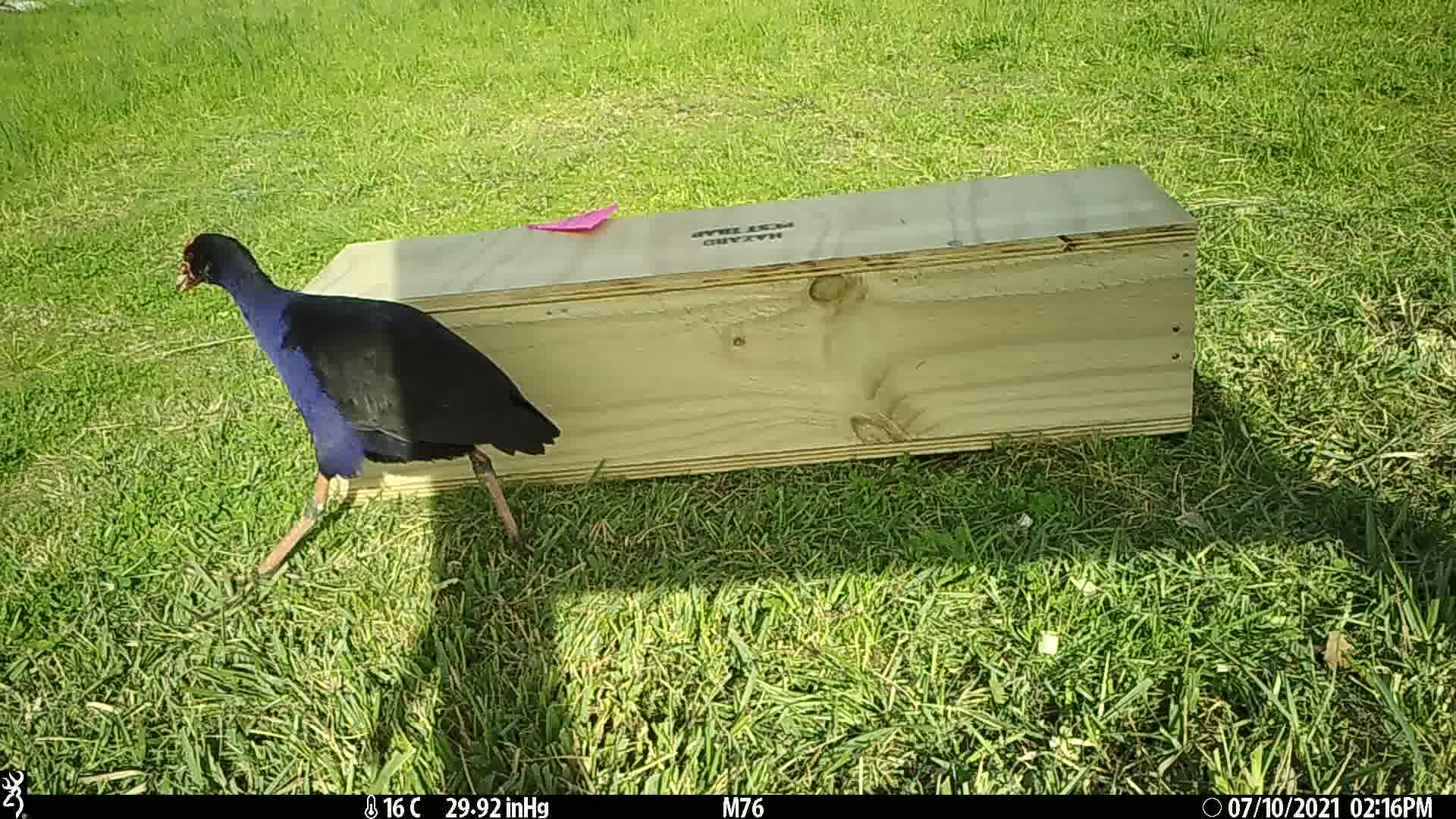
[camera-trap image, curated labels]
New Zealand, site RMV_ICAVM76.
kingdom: Animalia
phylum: Chordata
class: Aves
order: Gruiformes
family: Rallidae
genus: Porphyrio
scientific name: Porphyrio melanotus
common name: australasian swamphen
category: pukeko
Pukeko (australasian swamphen) (Porphyrio melanotus).